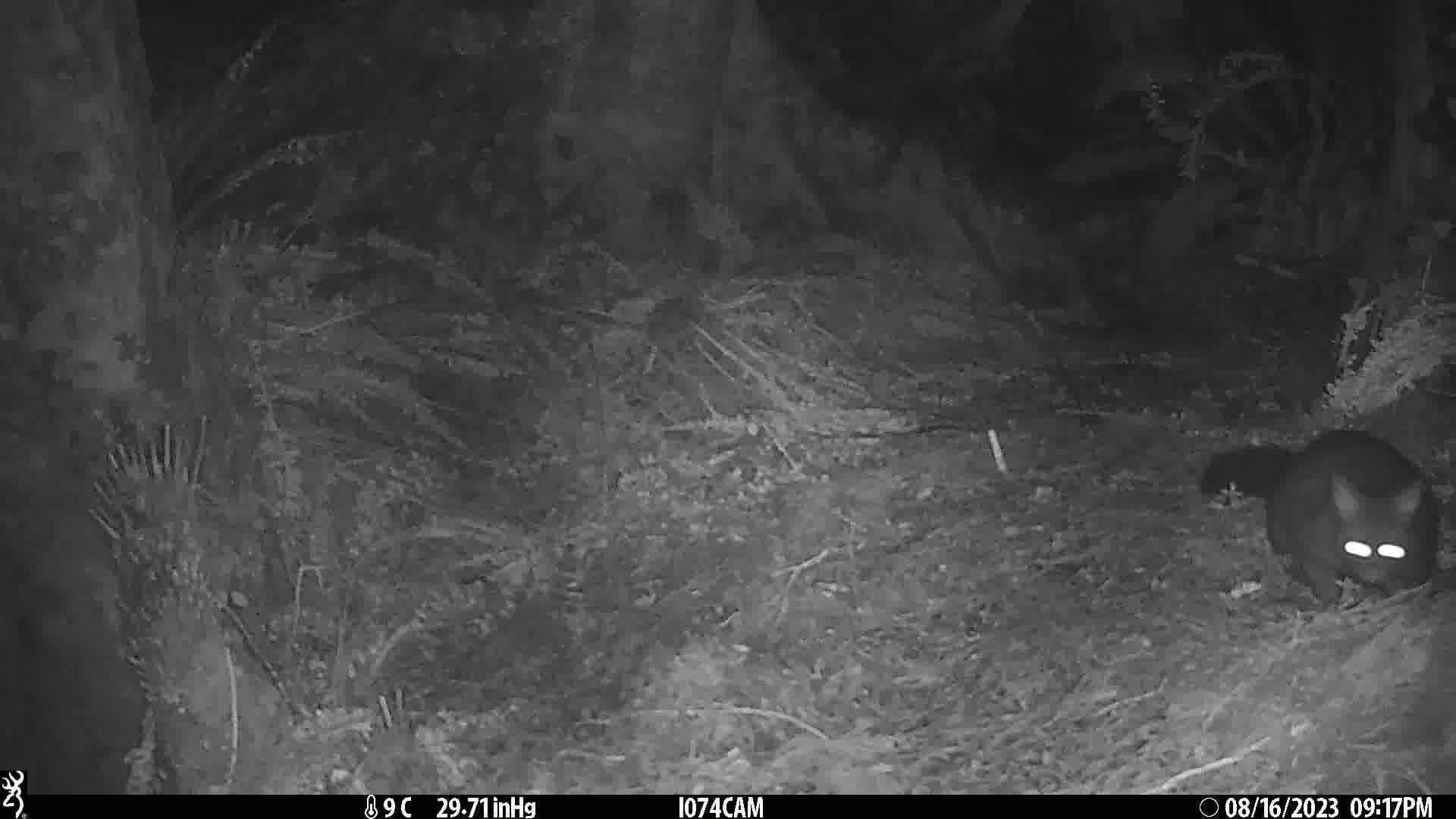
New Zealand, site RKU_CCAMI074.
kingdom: Animalia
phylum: Chordata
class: Mammalia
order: Diprotodontia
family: Phalangeridae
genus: Trichosurus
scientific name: Trichosurus vulpecula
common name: common brushtail possum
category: possum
Possum (common brushtail possum) (Trichosurus vulpecula).